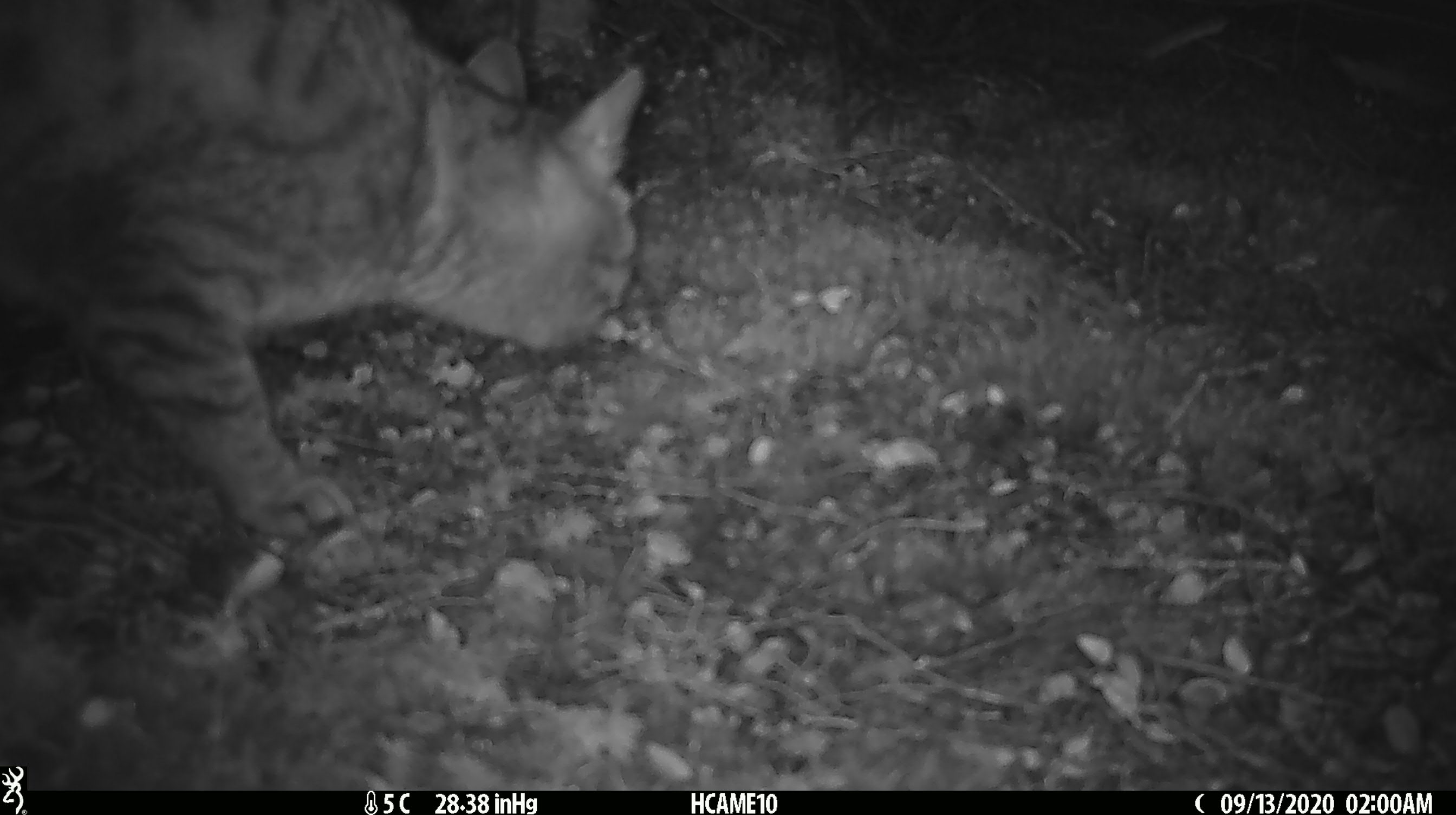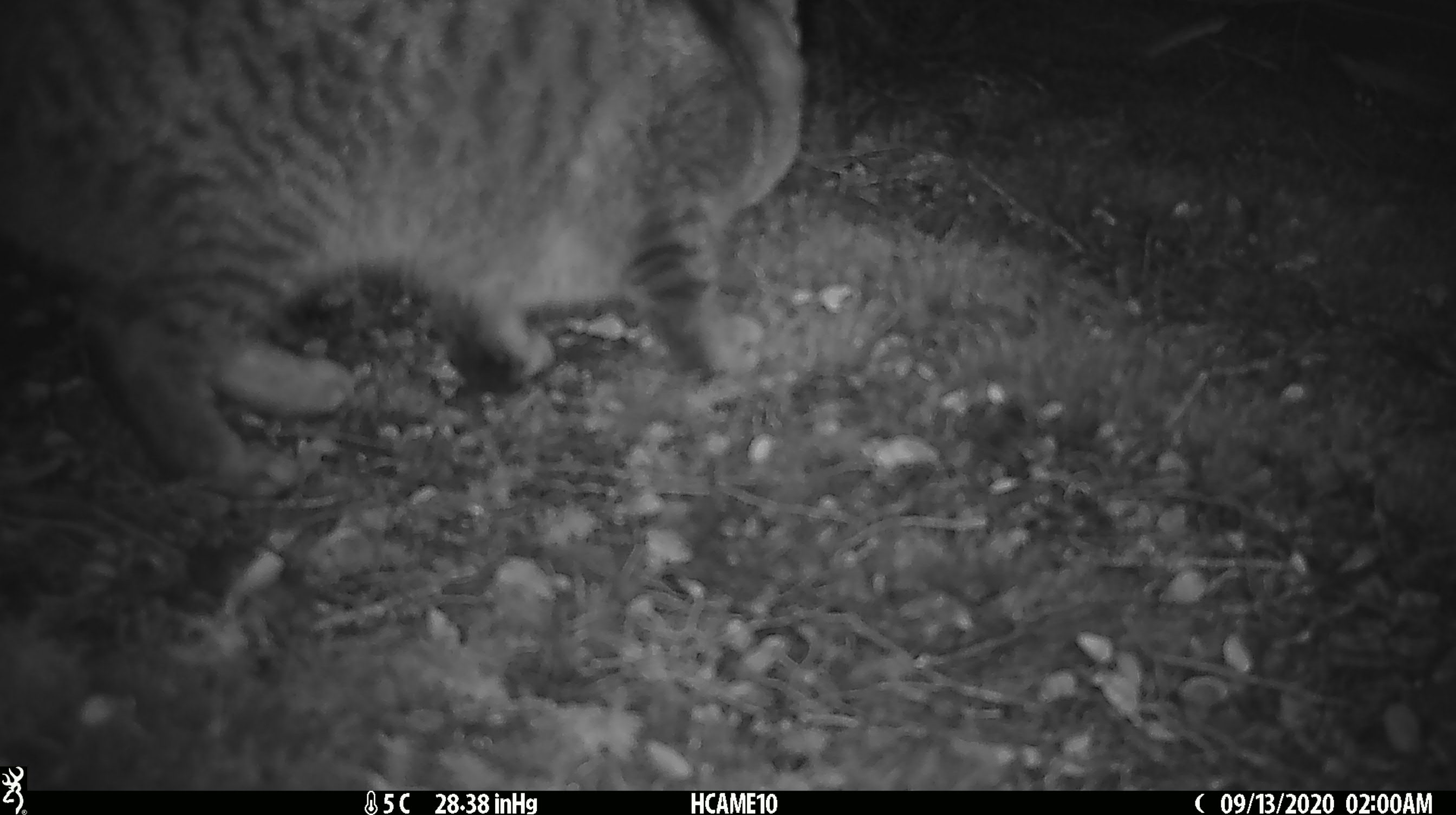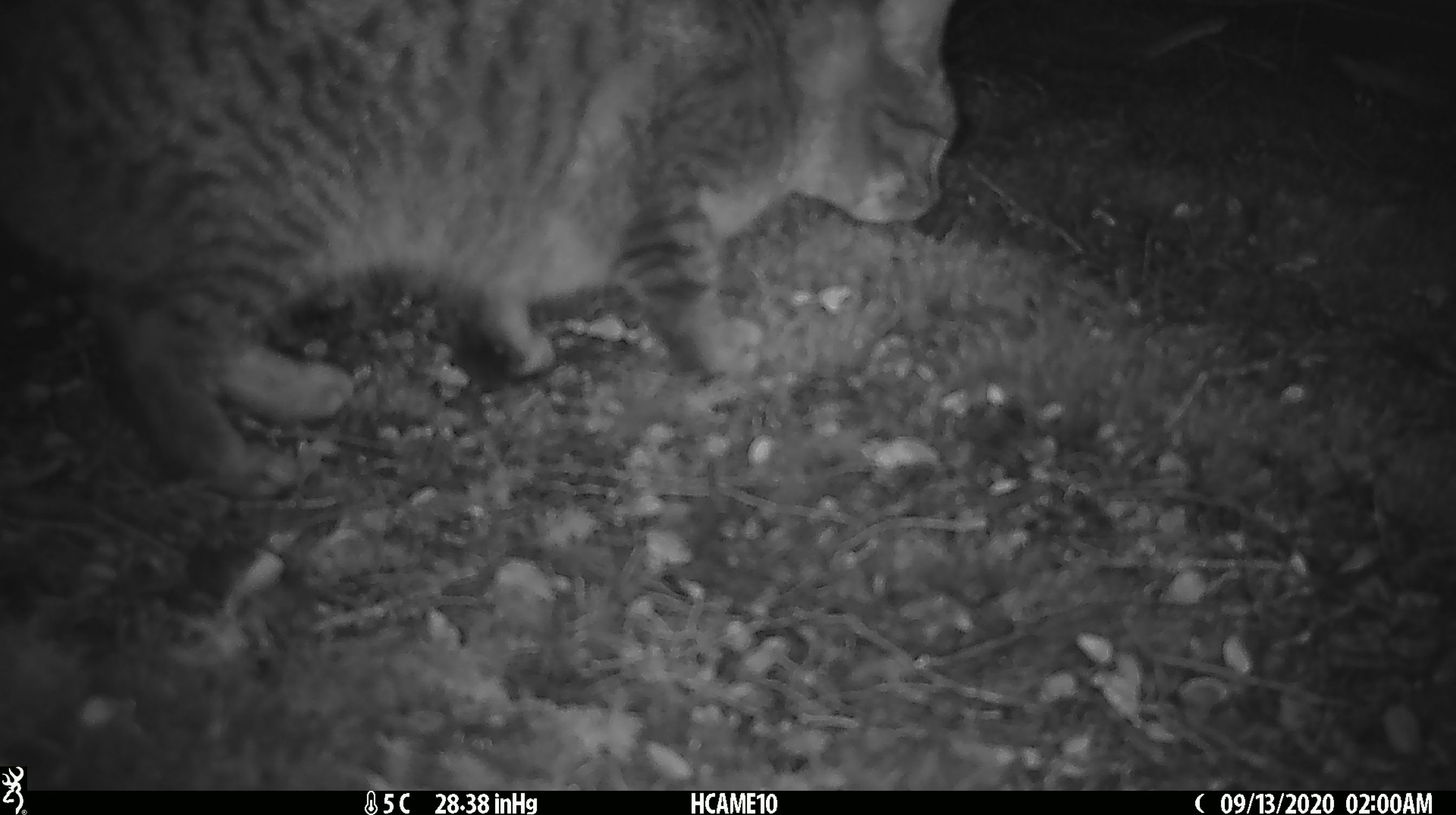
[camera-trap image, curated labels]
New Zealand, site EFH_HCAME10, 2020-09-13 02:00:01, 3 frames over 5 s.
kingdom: Animalia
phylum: Chordata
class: Mammalia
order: Carnivora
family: Felidae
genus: Felis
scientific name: Felis catus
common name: domestic cat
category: cat